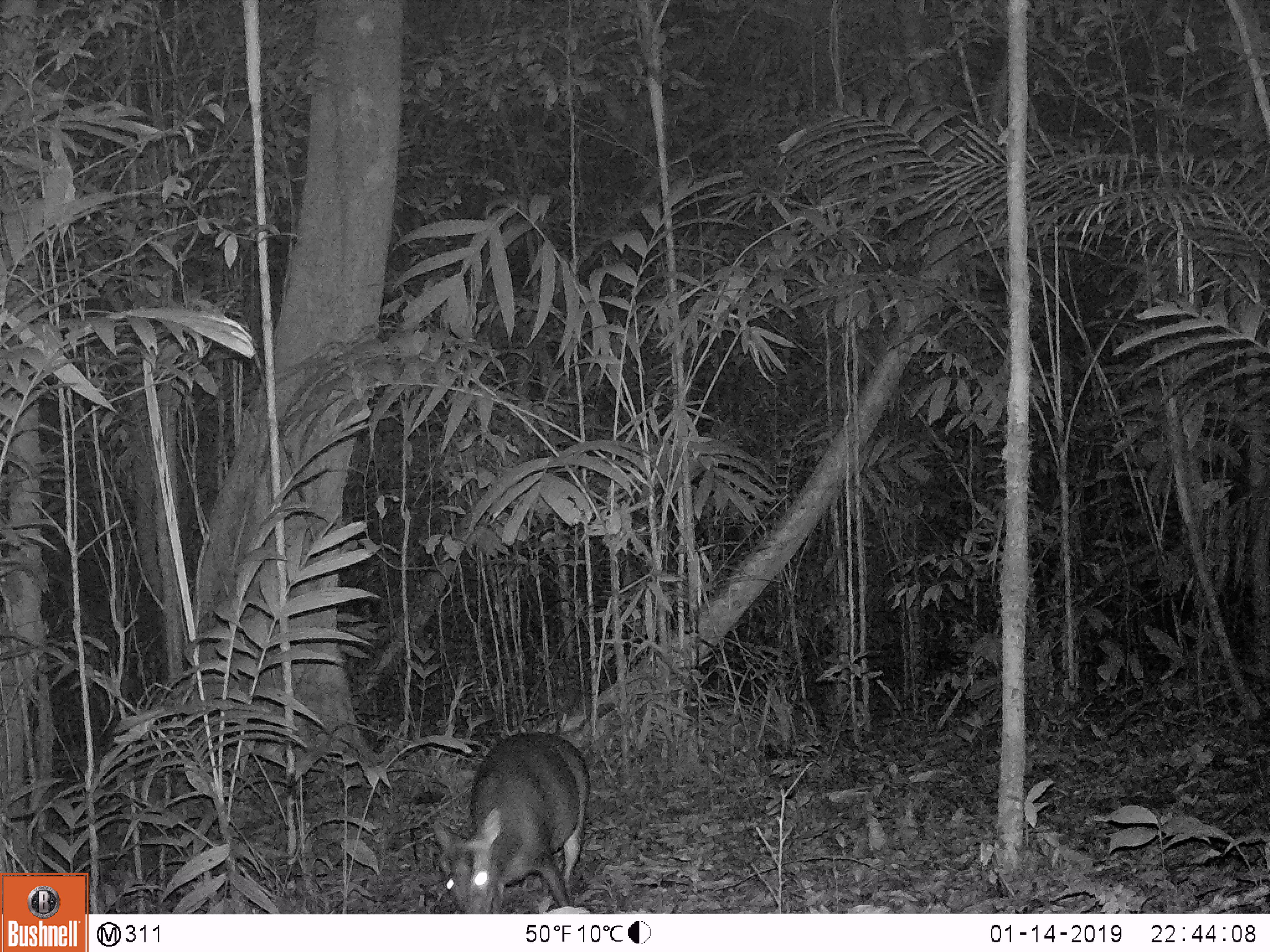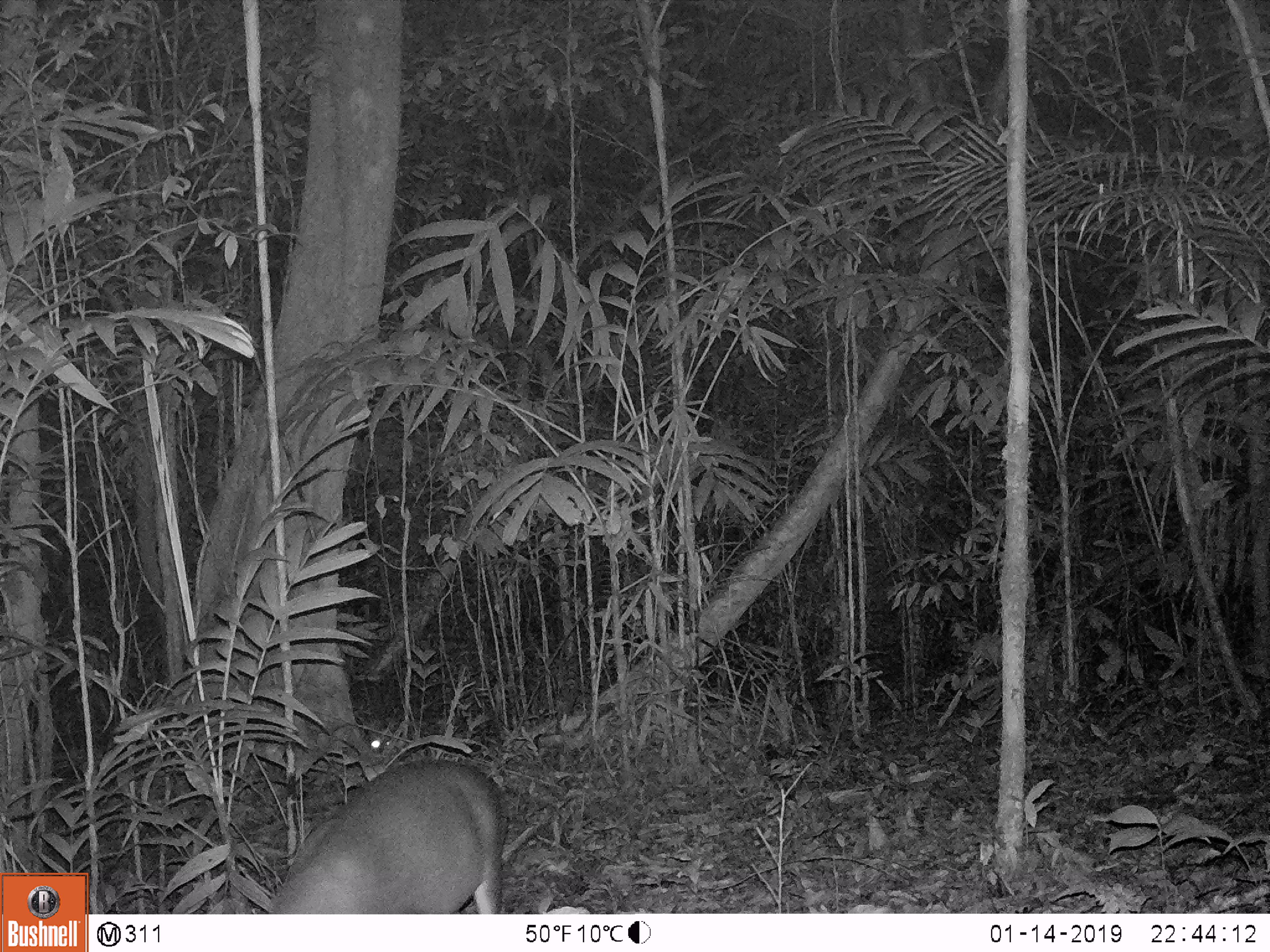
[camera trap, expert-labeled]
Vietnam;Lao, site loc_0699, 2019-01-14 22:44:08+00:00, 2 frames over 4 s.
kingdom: Animalia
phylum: Chordata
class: Mammalia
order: Artiodactyla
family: Cervidae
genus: Muntiacus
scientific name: Muntiacus rooseveltorum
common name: roosevelt's muntjac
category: roosevelts muntjac group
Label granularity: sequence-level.